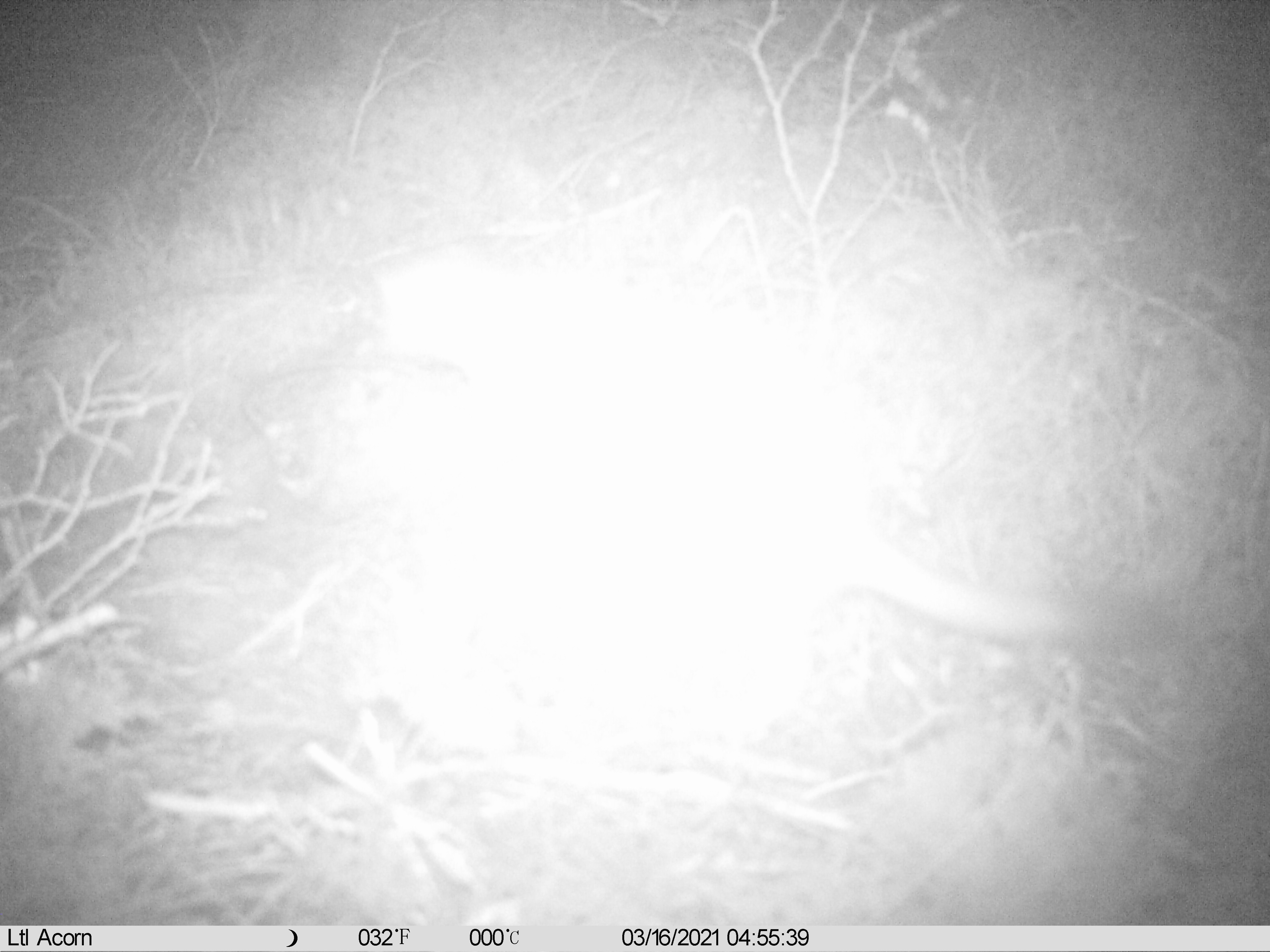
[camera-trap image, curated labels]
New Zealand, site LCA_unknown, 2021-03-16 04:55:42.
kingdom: Animalia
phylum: Chordata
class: Mammalia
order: Carnivora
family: Mustelidae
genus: Mustela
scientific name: Mustela erminea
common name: stoat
Stoat (Mustela erminea).